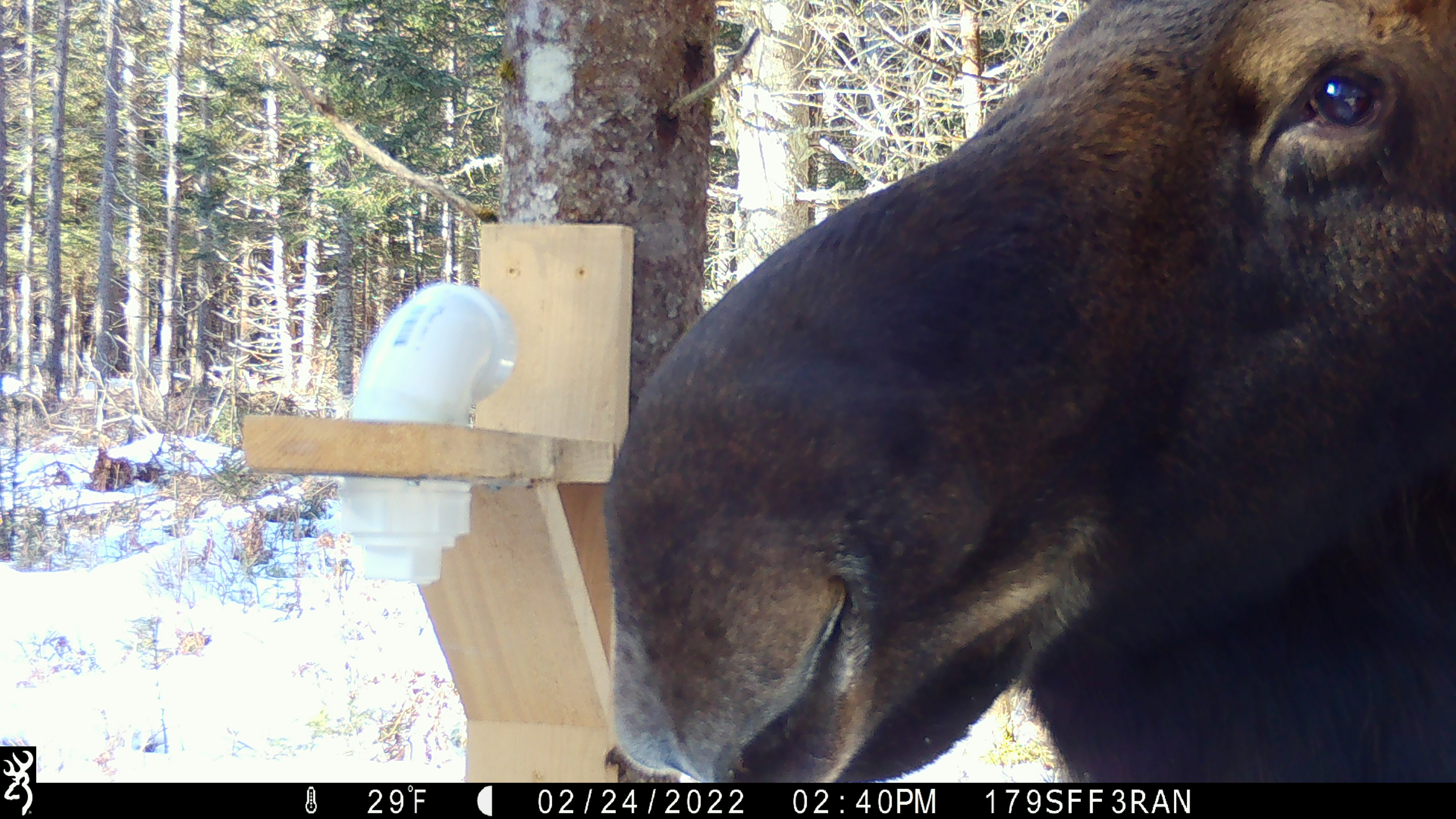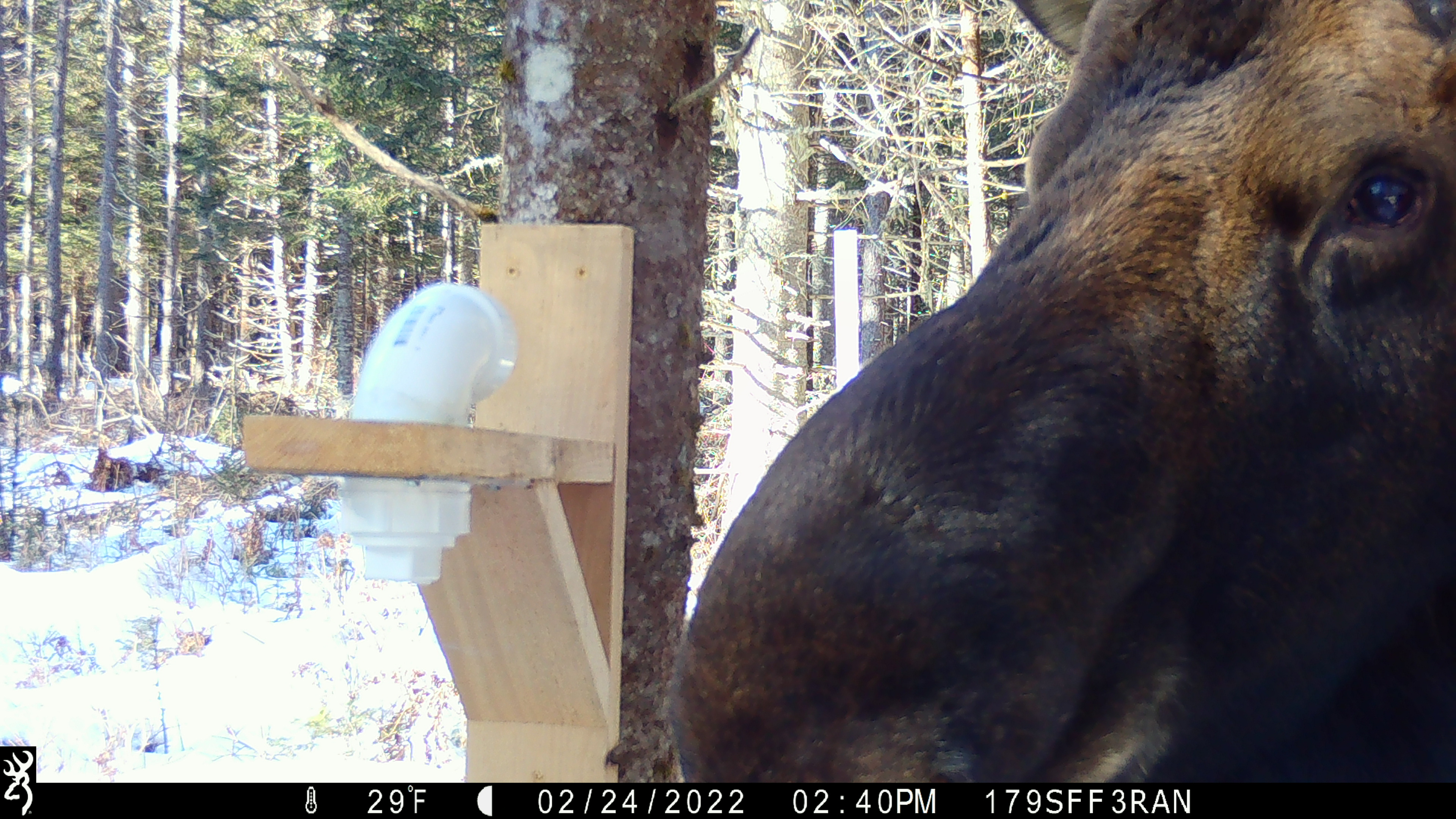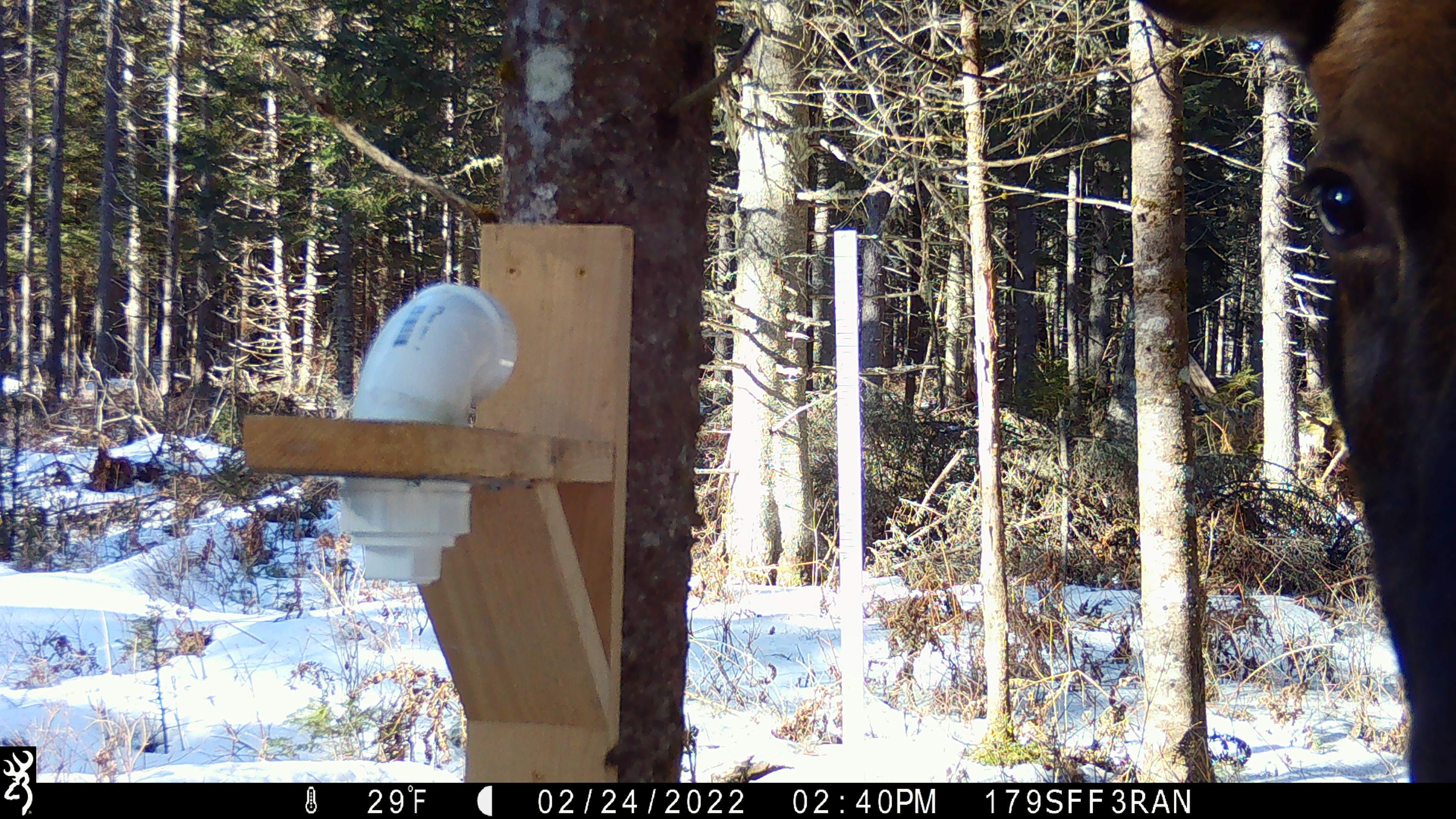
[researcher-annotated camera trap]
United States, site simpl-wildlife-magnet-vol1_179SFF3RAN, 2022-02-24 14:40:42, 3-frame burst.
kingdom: Animalia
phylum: Chordata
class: Mammalia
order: Artiodactyla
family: Cervidae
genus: Alces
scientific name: Alces alces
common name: moose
Moose (Alces alces).